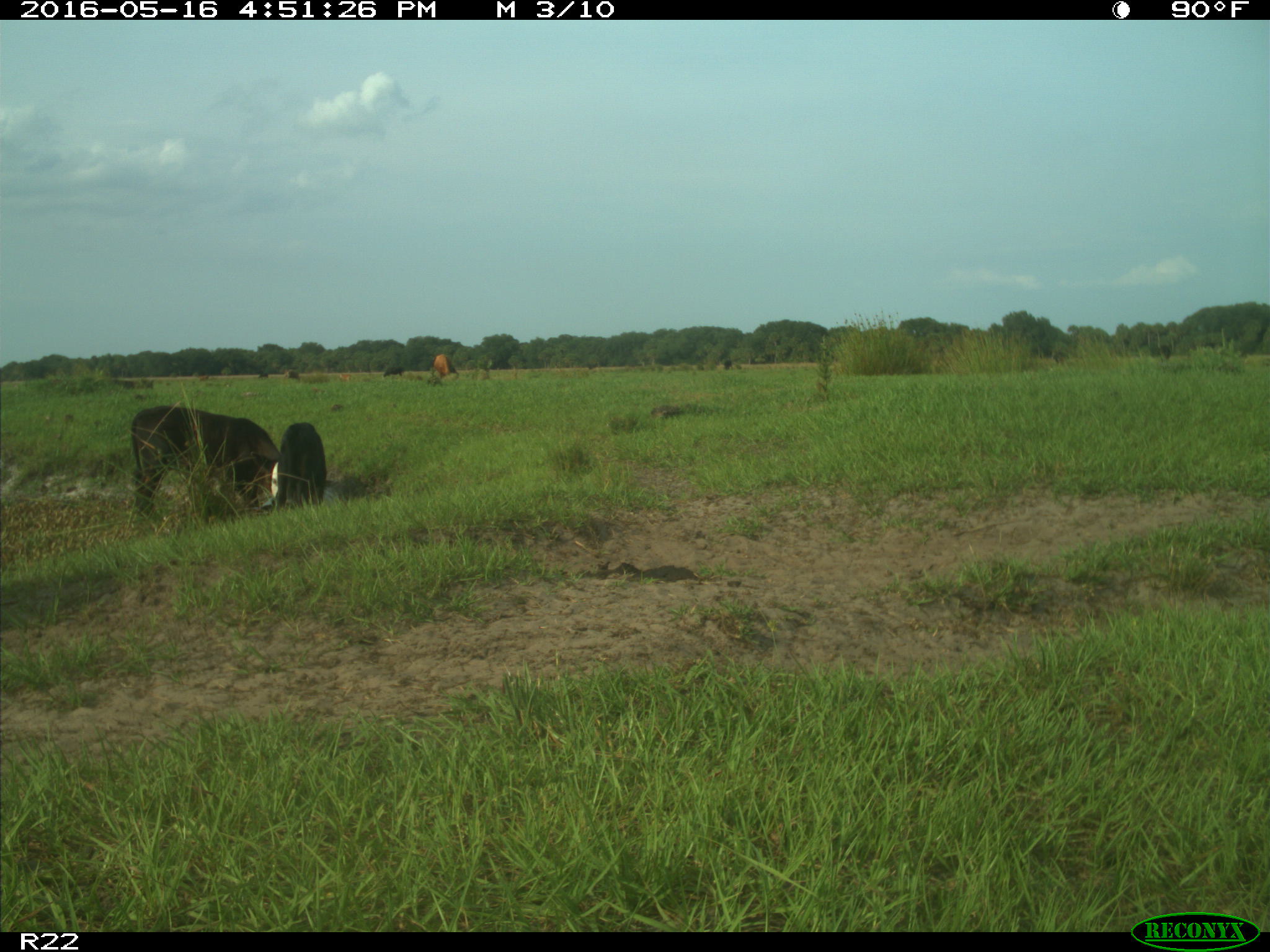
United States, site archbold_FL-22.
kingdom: Animalia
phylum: Chordata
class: Mammalia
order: Artiodactyla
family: Bovidae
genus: Bos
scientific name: Bos taurus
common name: domestic cow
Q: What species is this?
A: Bos taurus (domestic cow).